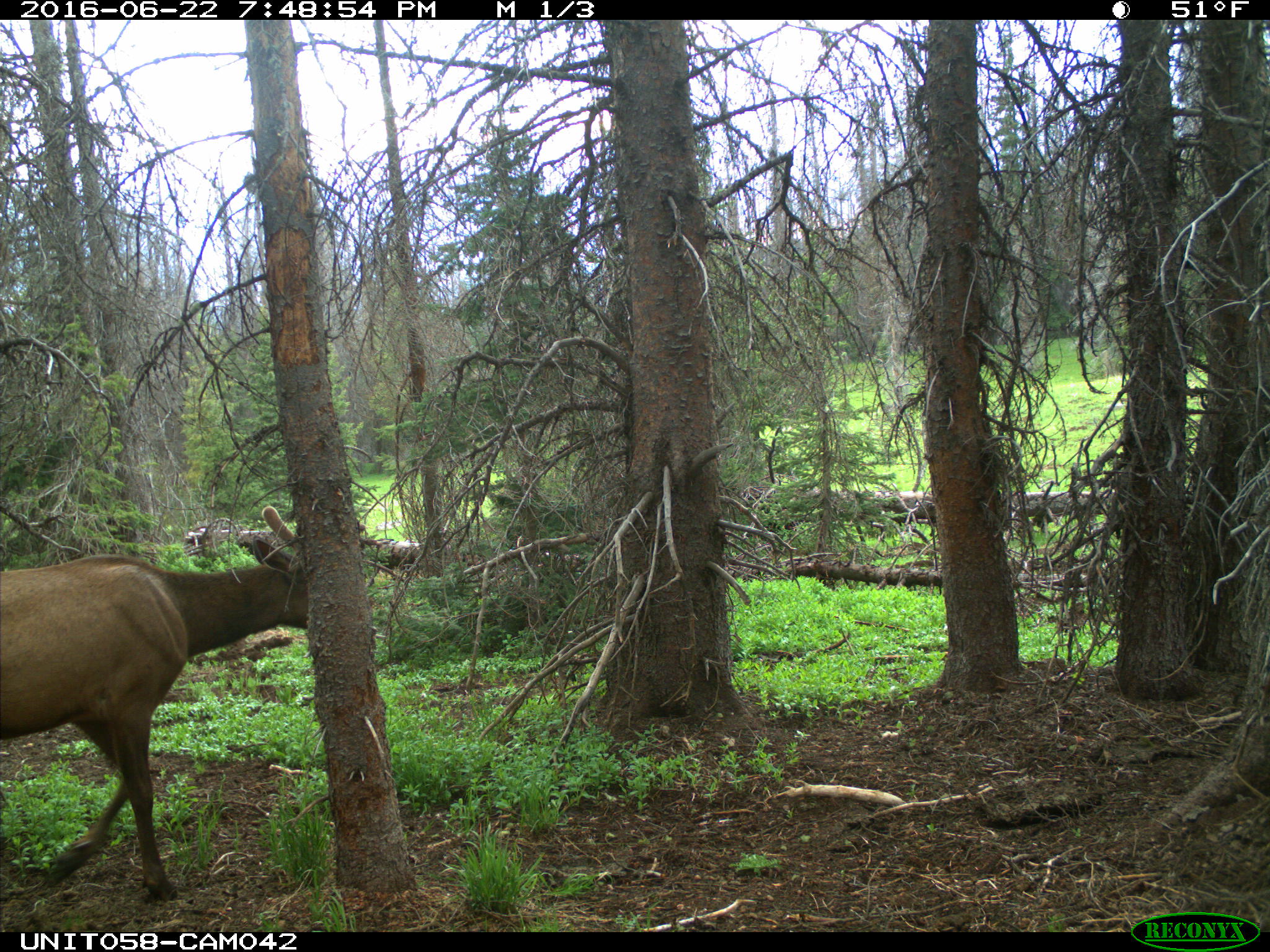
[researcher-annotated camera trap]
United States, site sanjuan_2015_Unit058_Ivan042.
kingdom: Animalia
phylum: Chordata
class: Mammalia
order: Artiodactyla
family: Cervidae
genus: Cervus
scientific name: Cervus elaphus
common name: red deer